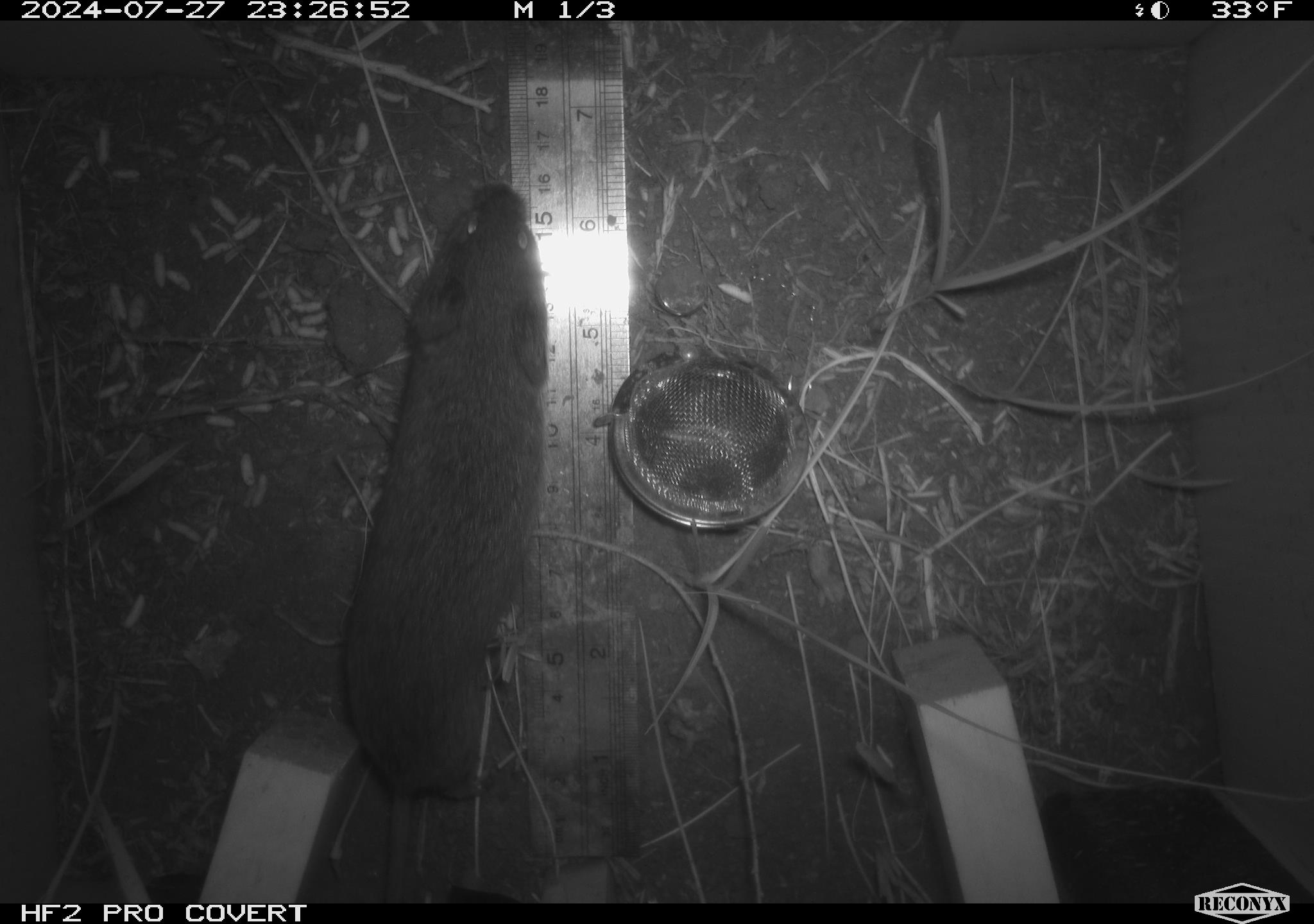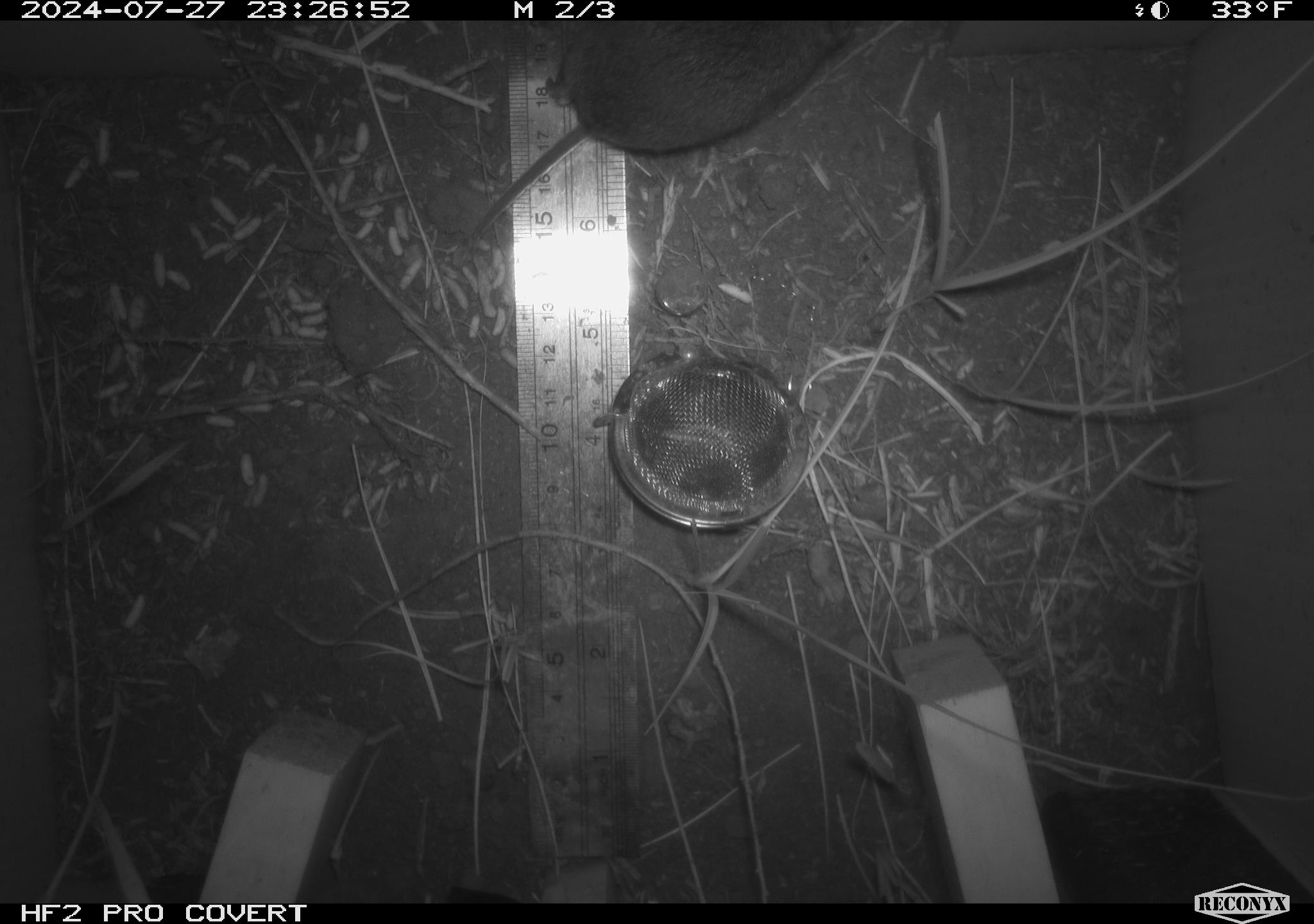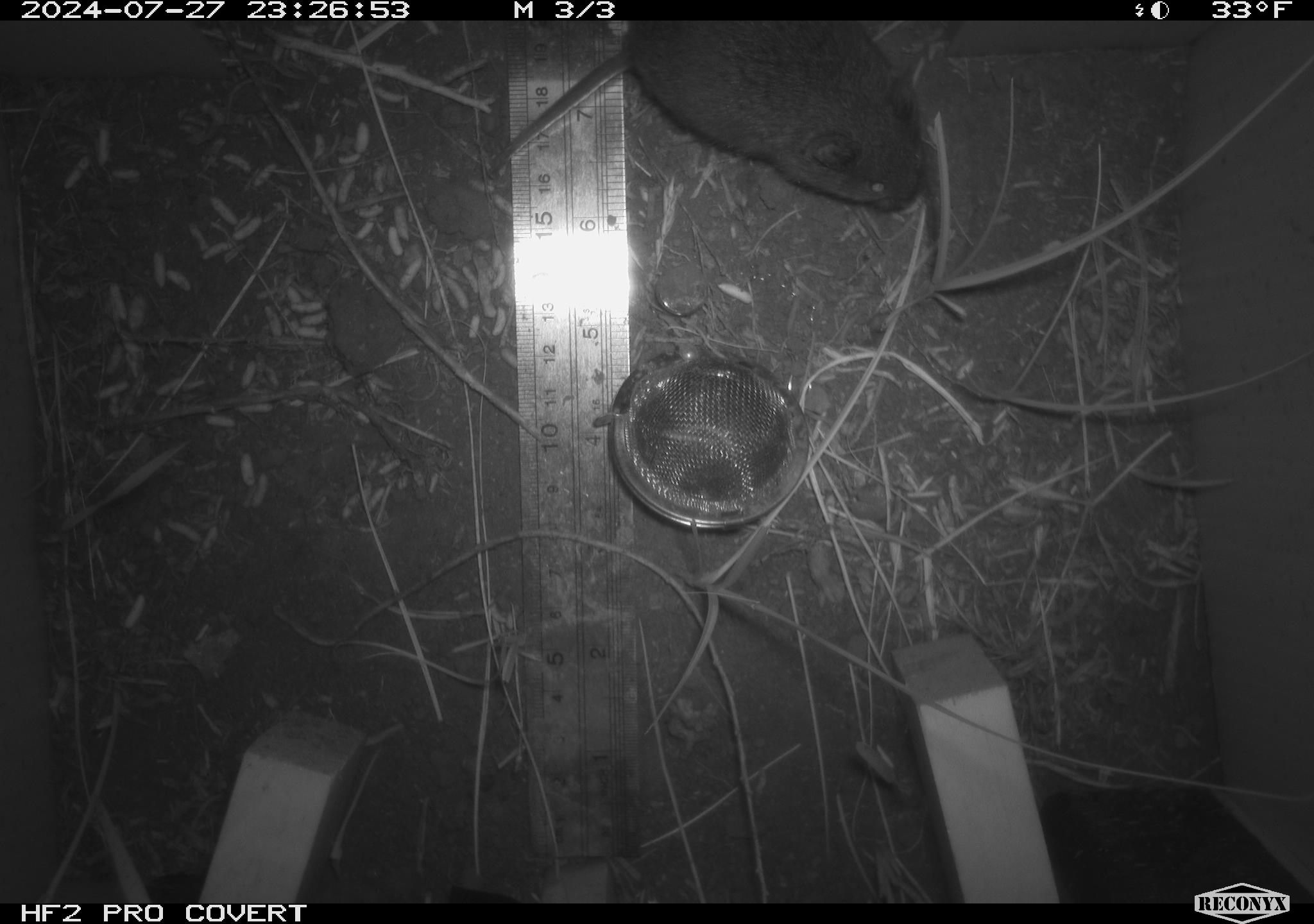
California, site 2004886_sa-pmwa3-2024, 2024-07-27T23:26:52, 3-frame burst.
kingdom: Animalia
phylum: Chordata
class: Mammalia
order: Rodentia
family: Cricetidae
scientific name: Arvicolinae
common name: voles, lemmings, and muskrats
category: arvicolinae subfamily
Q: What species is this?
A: Arvicolinae subfamily (voles, lemmings, and muskrats) (Arvicolinae).